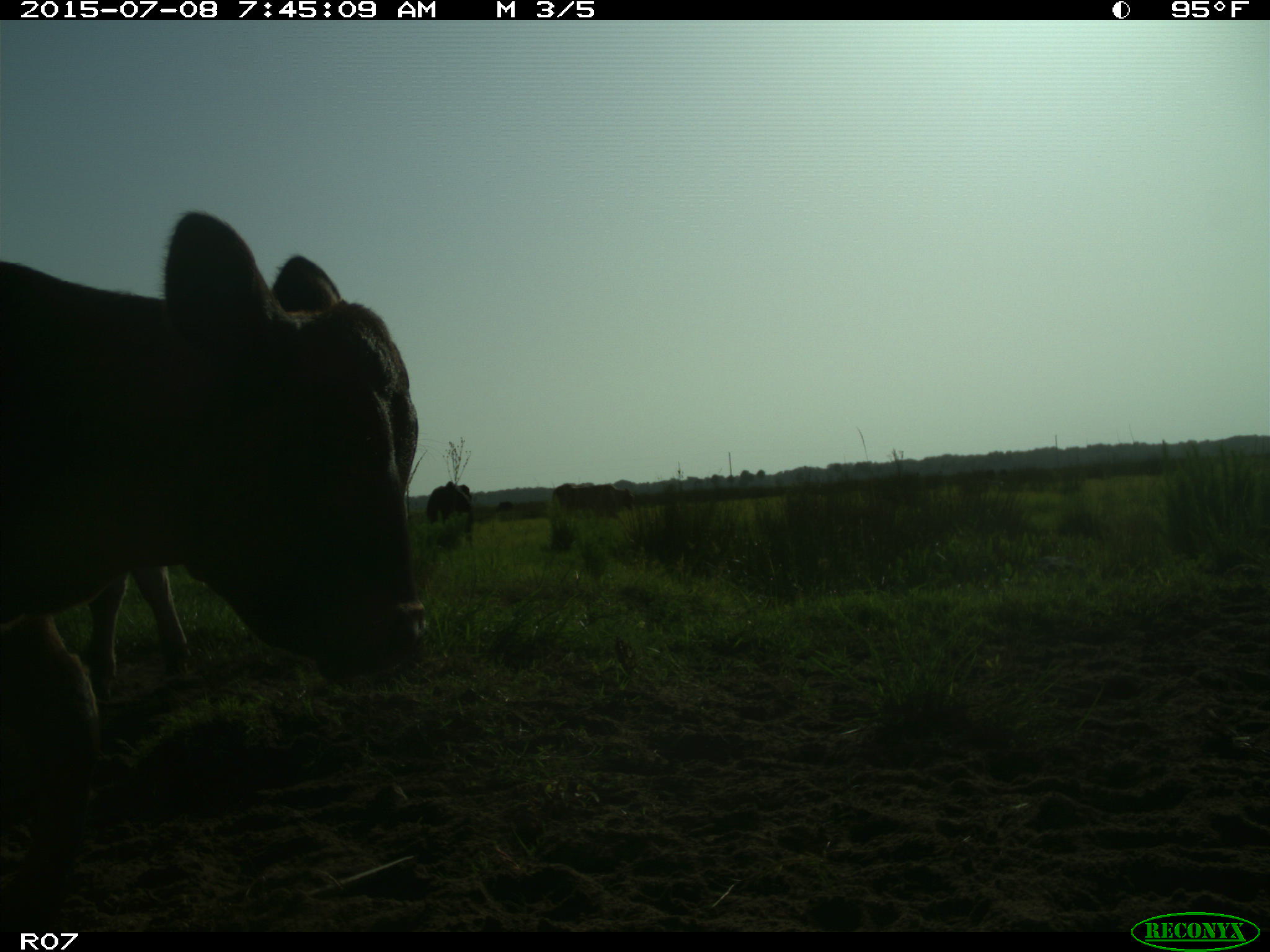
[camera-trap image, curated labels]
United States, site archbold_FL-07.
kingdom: Animalia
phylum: Chordata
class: Mammalia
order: Artiodactyla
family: Bovidae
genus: Bos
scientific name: Bos taurus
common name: domestic cow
Bos taurus (domestic cow).